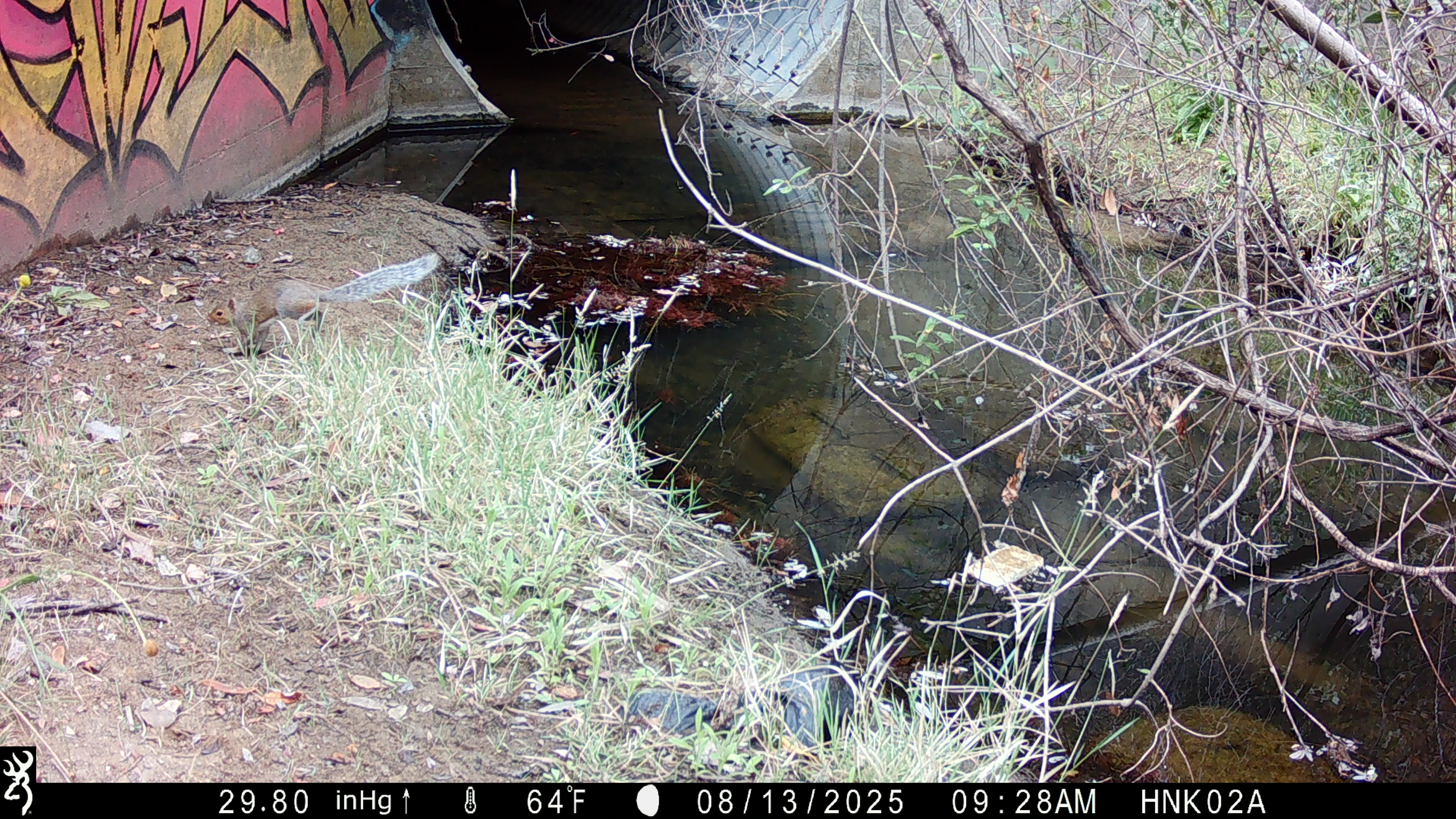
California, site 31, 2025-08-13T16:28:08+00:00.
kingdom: Animalia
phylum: Chordata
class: Mammalia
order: Rodentia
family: Sciuridae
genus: Sciurus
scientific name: Sciurus carolinensis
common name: eastern gray squirrel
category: eastern grey squirrel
Eastern grey squirrel (eastern gray squirrel) (Sciurus carolinensis).